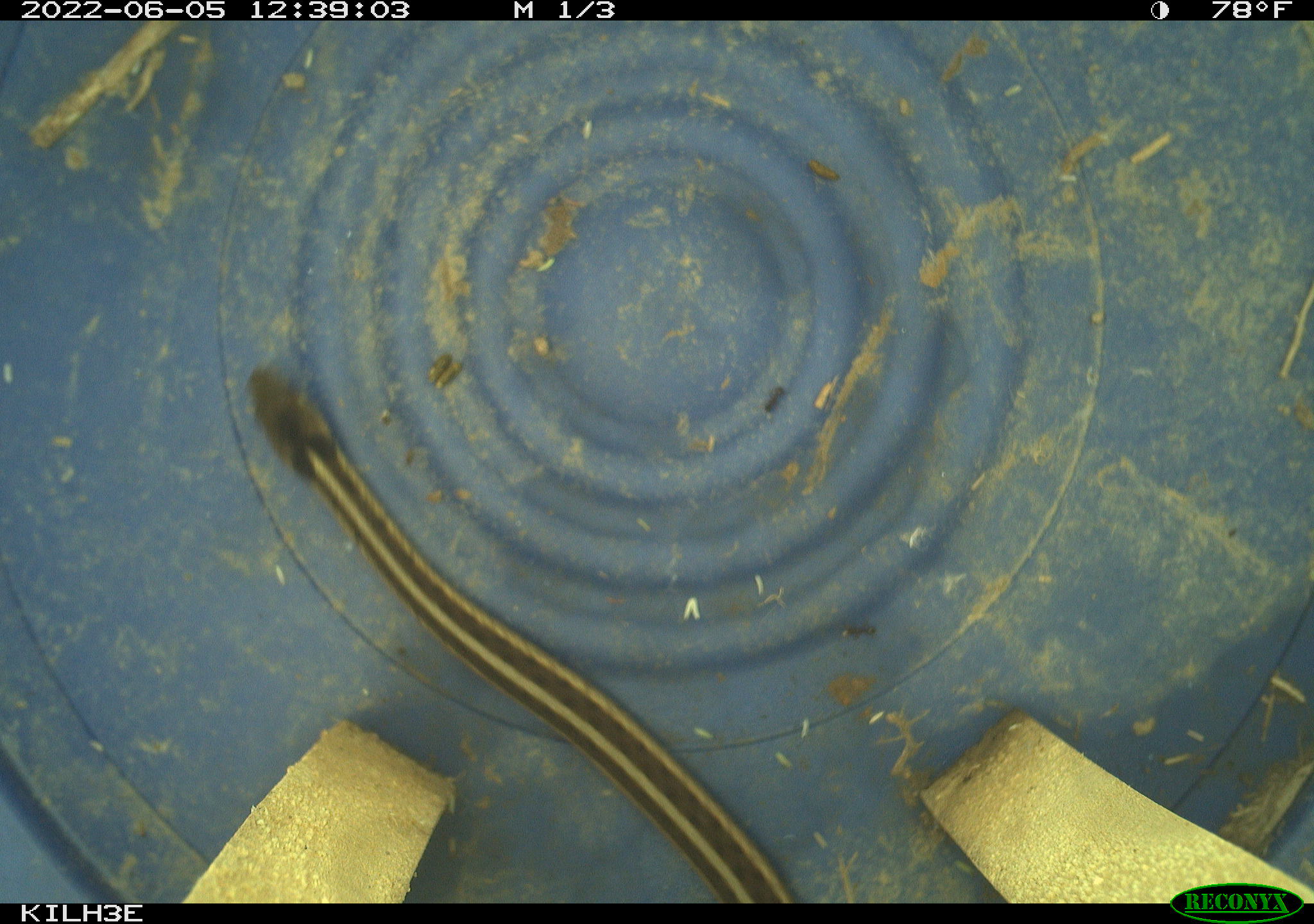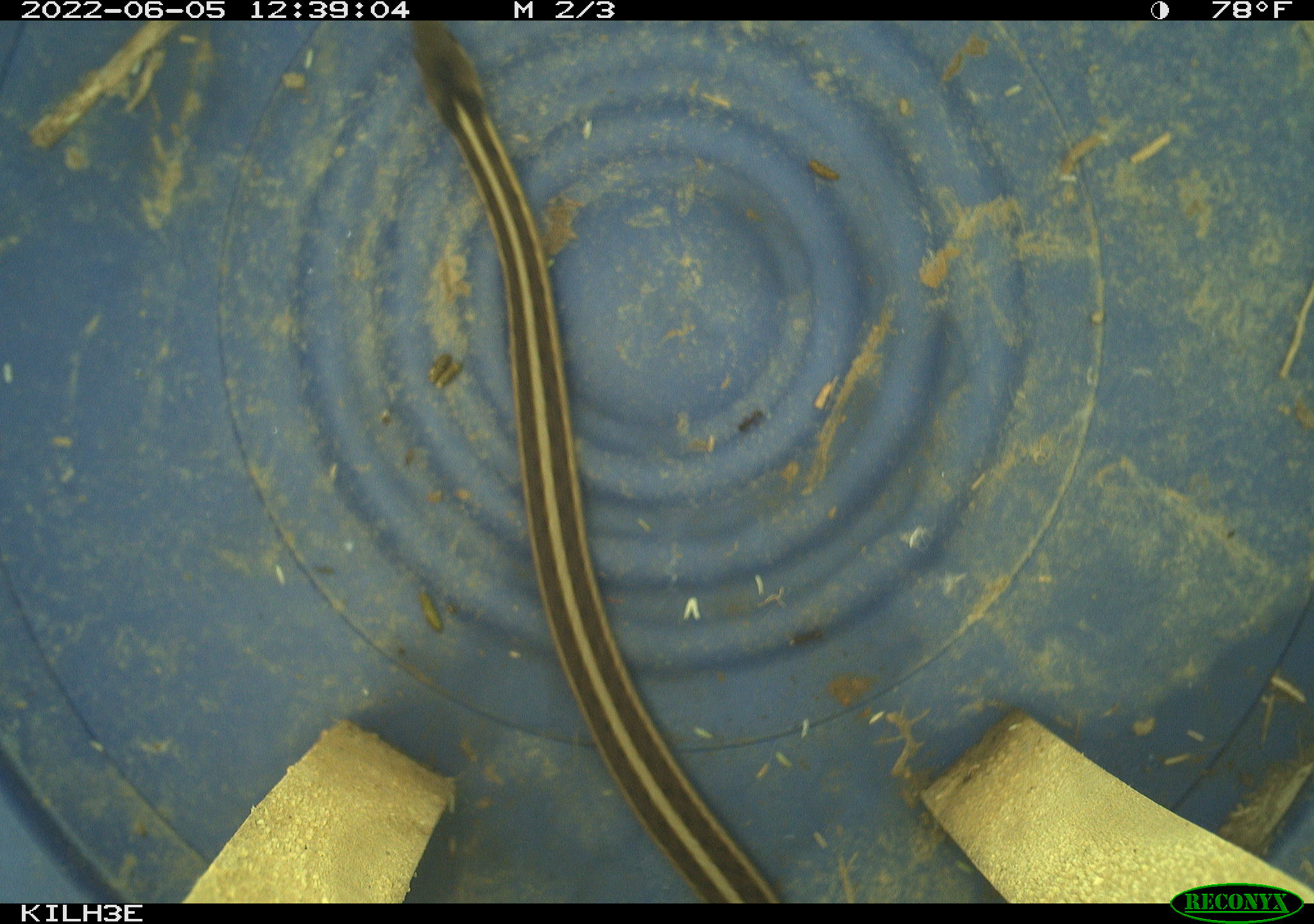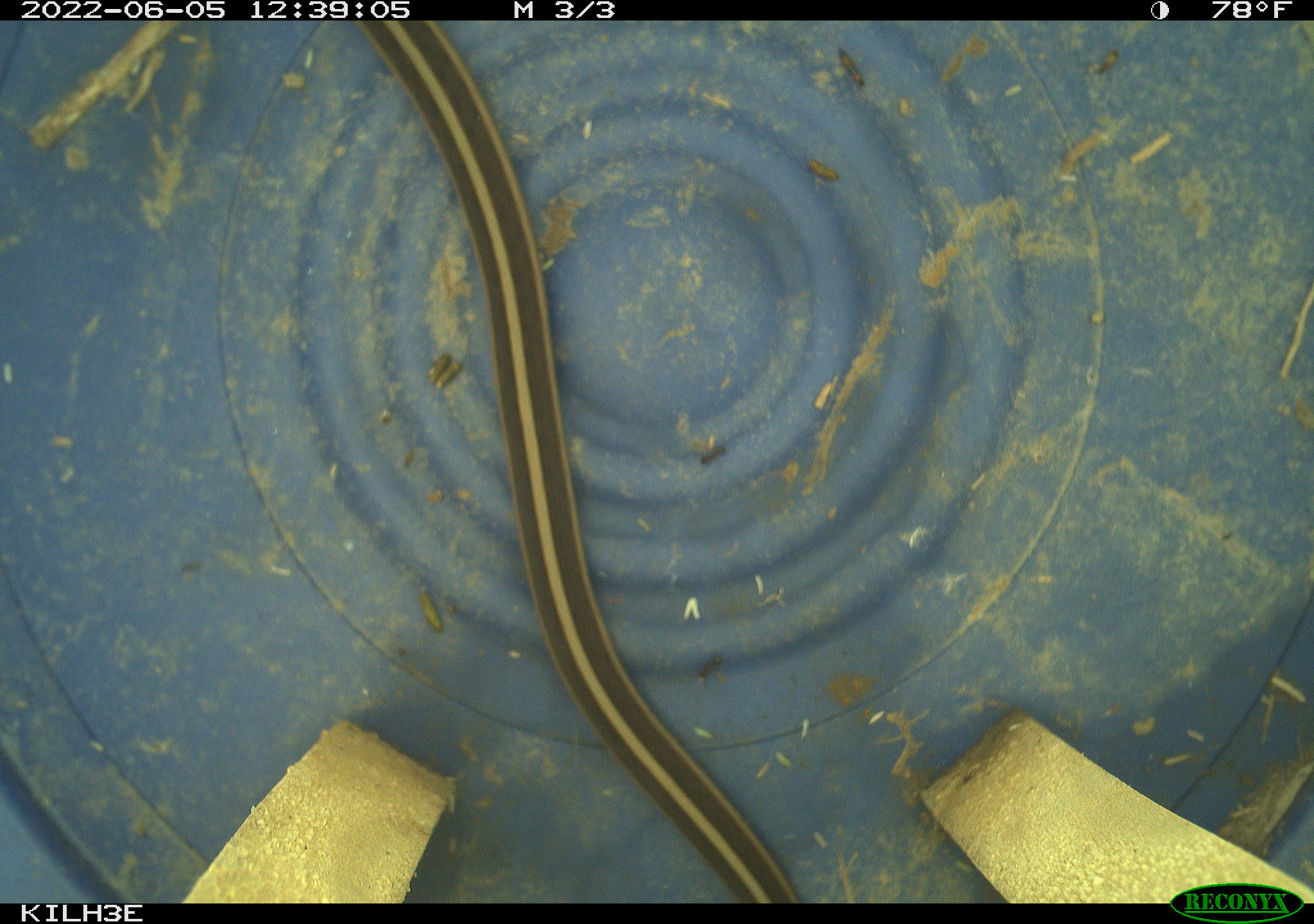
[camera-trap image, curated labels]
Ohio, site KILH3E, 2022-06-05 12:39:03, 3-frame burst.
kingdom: Animalia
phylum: Chordata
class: Reptilia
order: Squamata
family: Colubridae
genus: Thamnophis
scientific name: Thamnophis sirtalis sirtalis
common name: eastern gartersnake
Eastern gartersnake (Thamnophis sirtalis sirtalis).